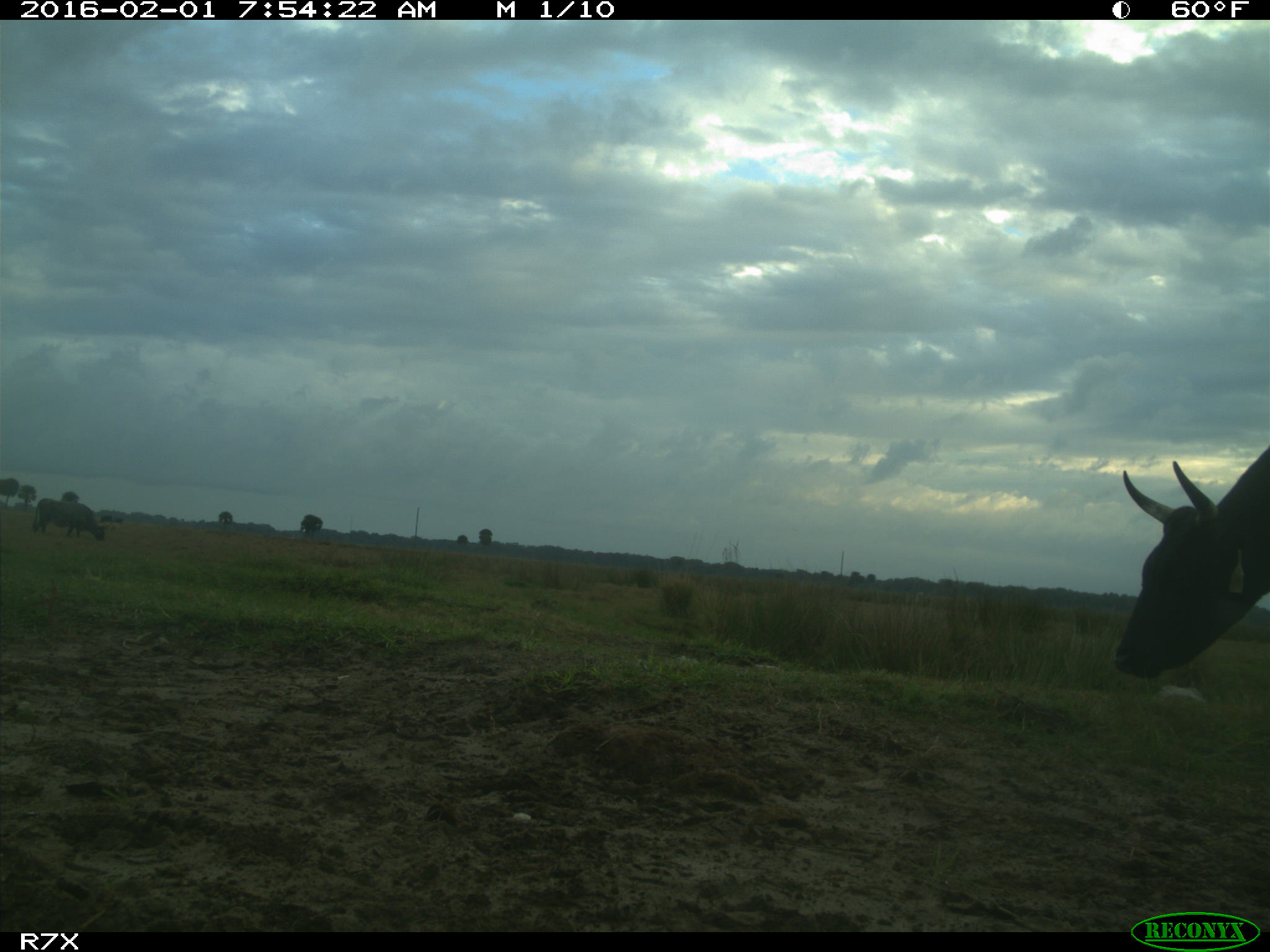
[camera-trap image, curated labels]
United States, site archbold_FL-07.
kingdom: Animalia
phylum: Chordata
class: Mammalia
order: Artiodactyla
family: Bovidae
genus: Bos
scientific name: Bos taurus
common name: domestic cow